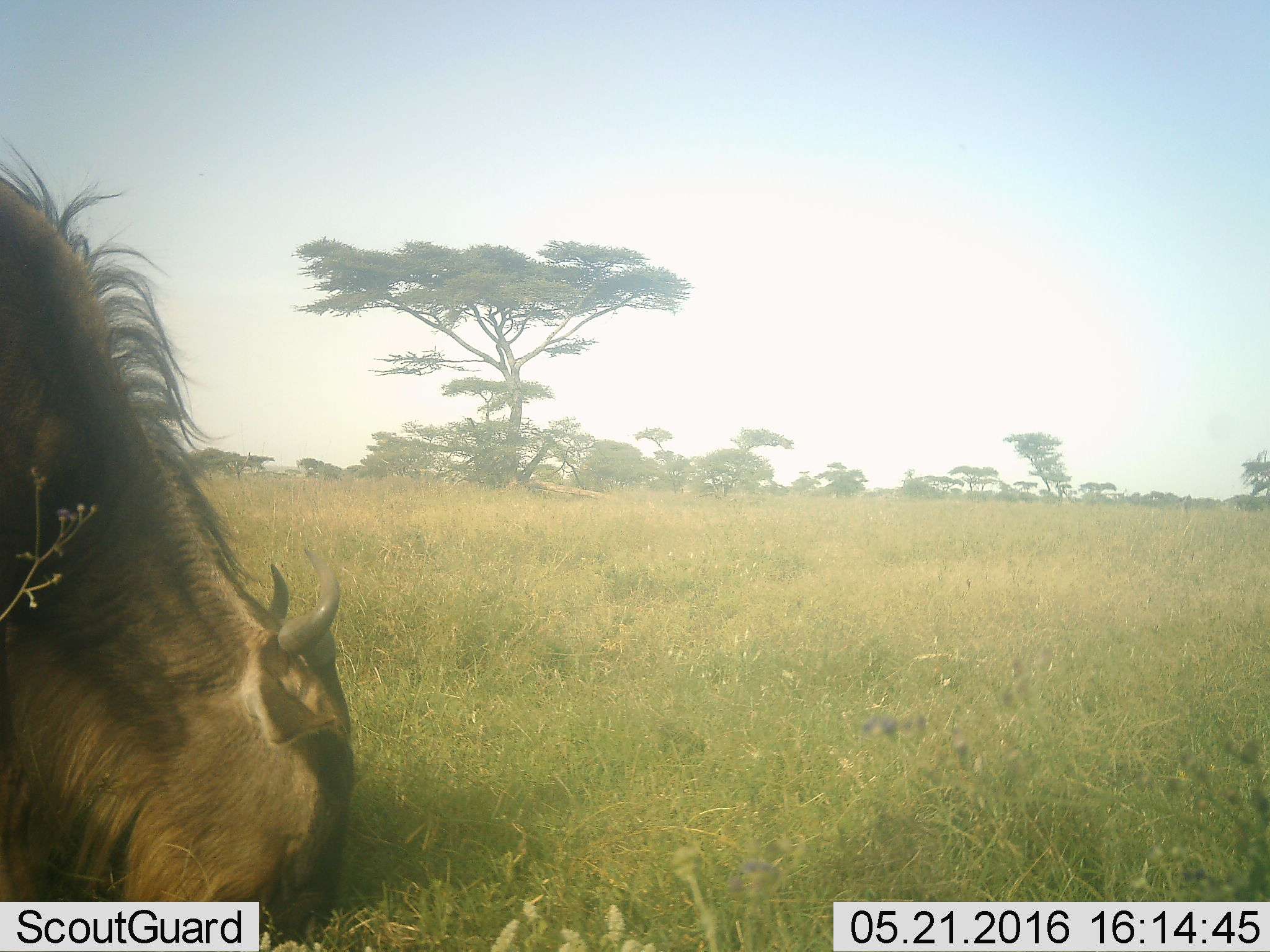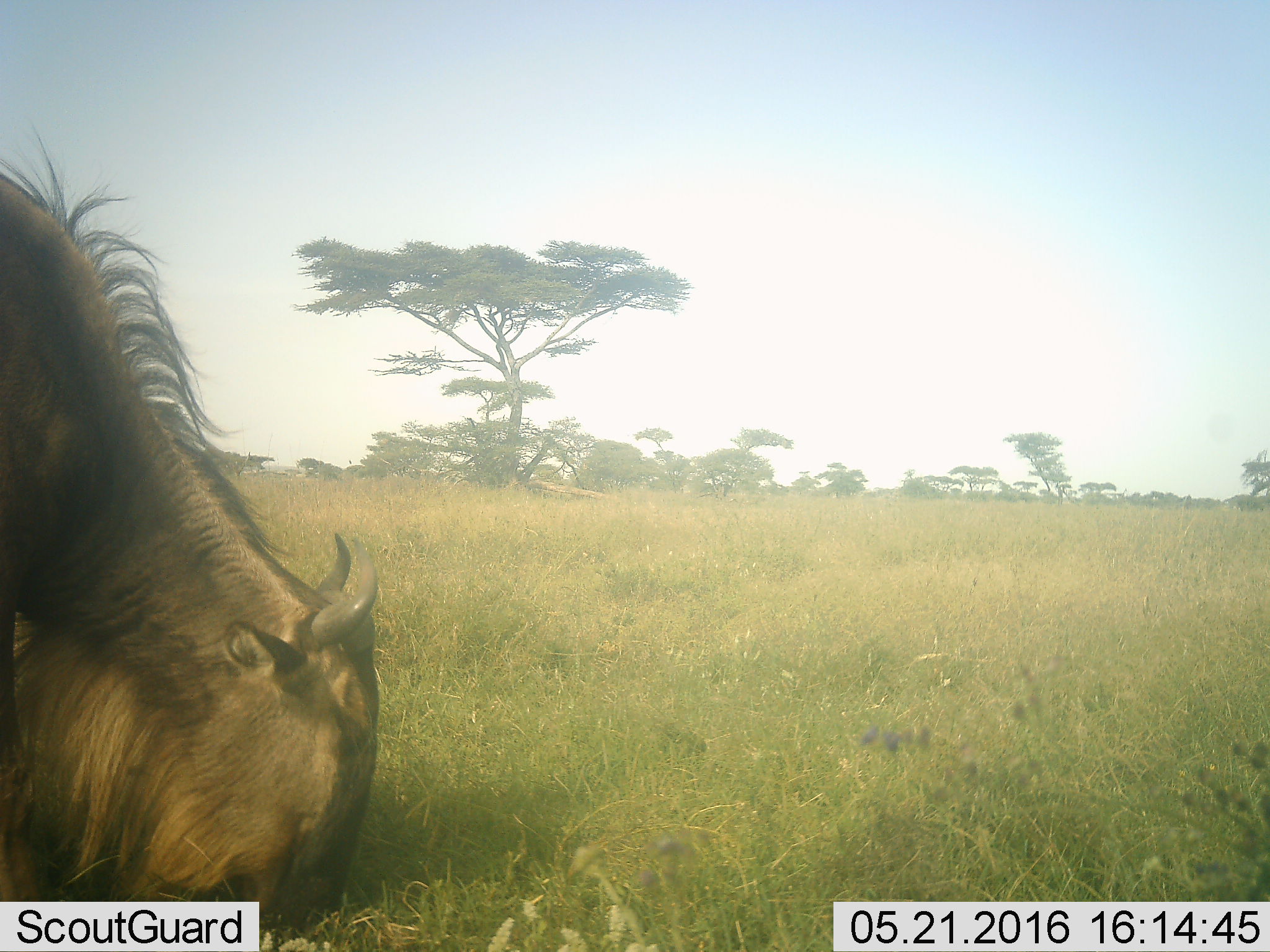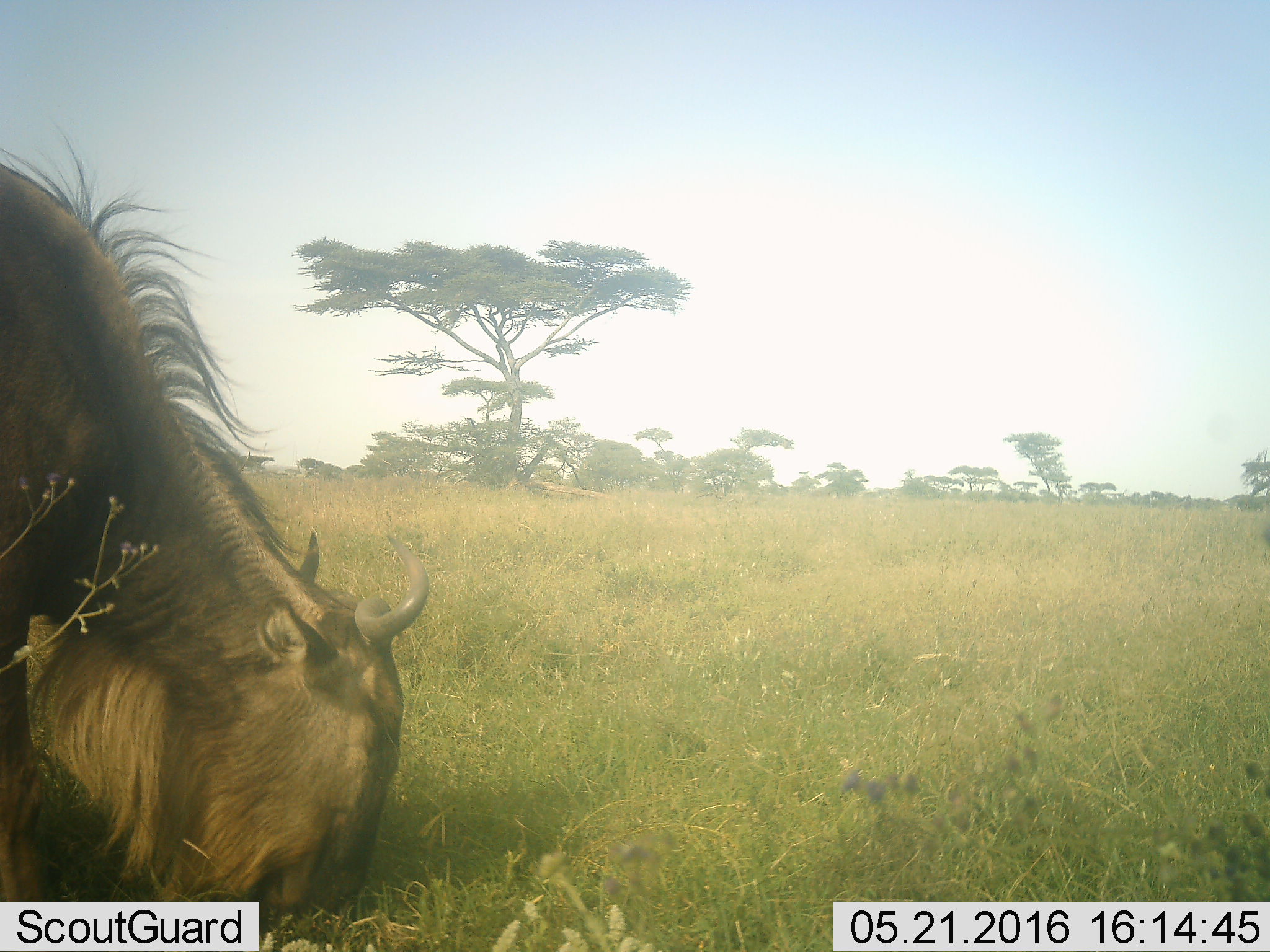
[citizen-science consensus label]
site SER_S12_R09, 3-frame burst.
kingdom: Animalia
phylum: Chordata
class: Mammalia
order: Artiodactyla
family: Bovidae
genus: Connochaetes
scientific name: Connochaetes taurinus taurinus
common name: blue wildebeest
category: wildebeestblue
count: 1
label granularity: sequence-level